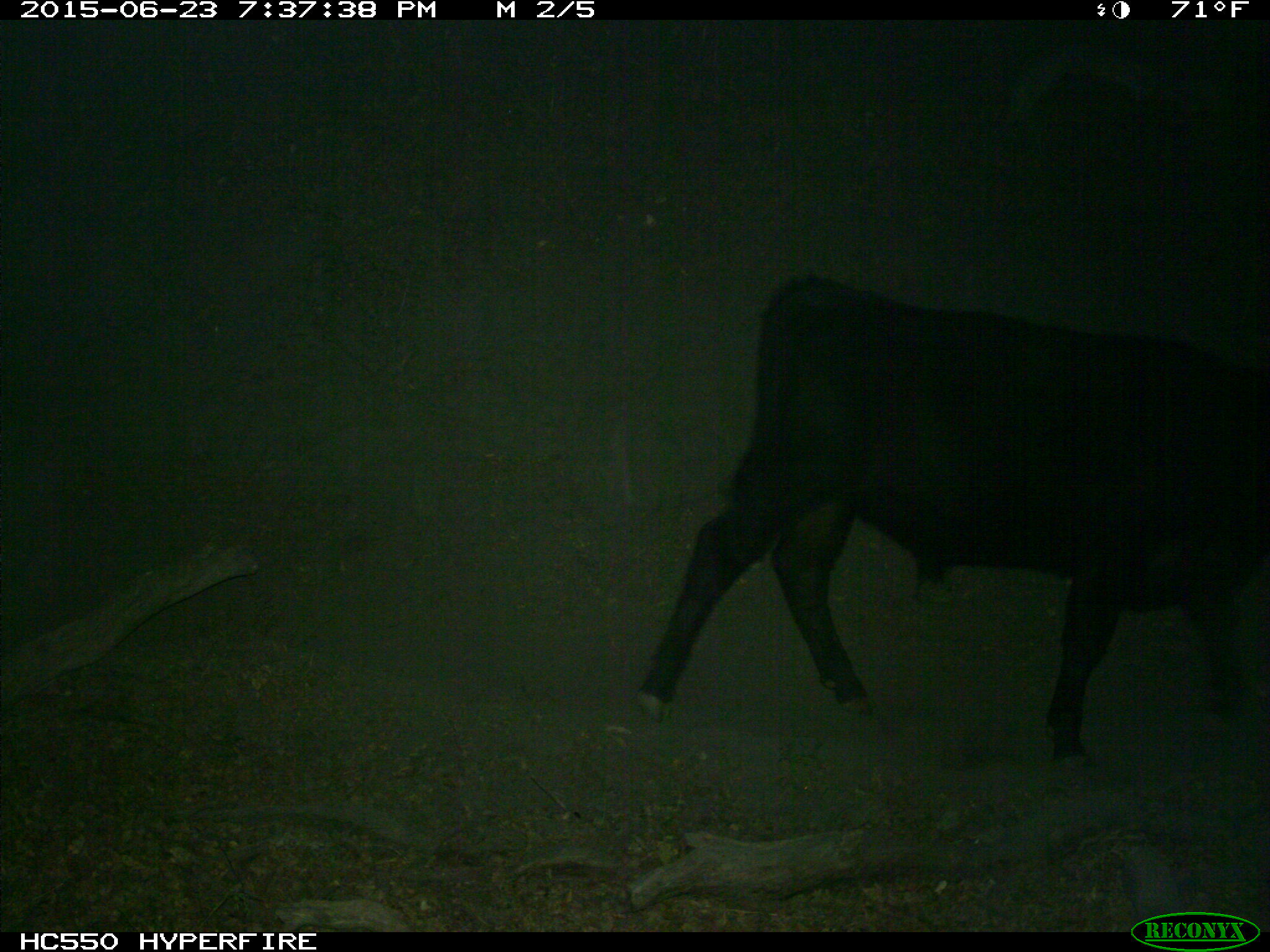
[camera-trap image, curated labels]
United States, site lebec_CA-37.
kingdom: Animalia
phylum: Chordata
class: Mammalia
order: Artiodactyla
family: Bovidae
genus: Bos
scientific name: Bos taurus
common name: domestic cow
Bos taurus (domestic cow).